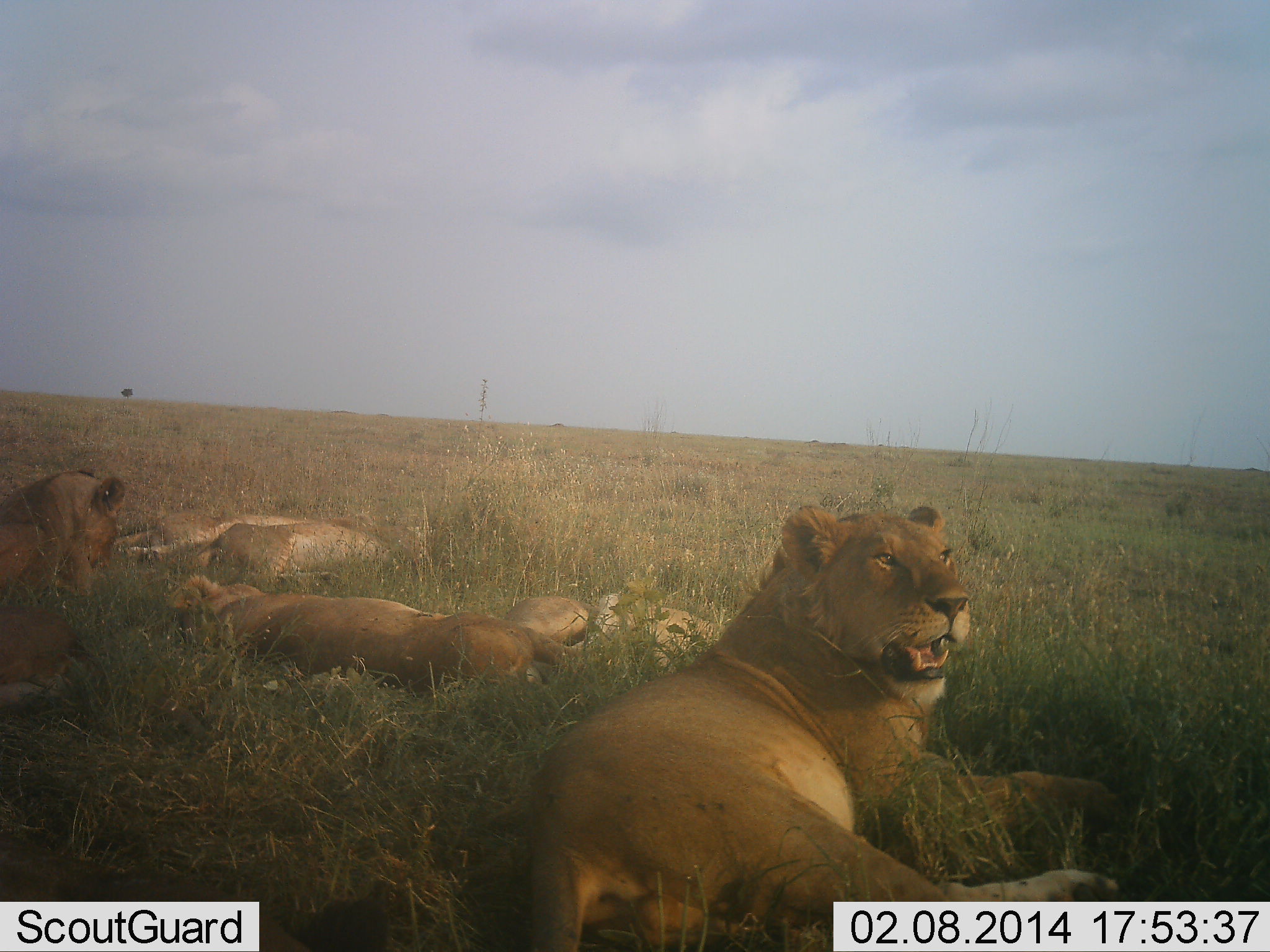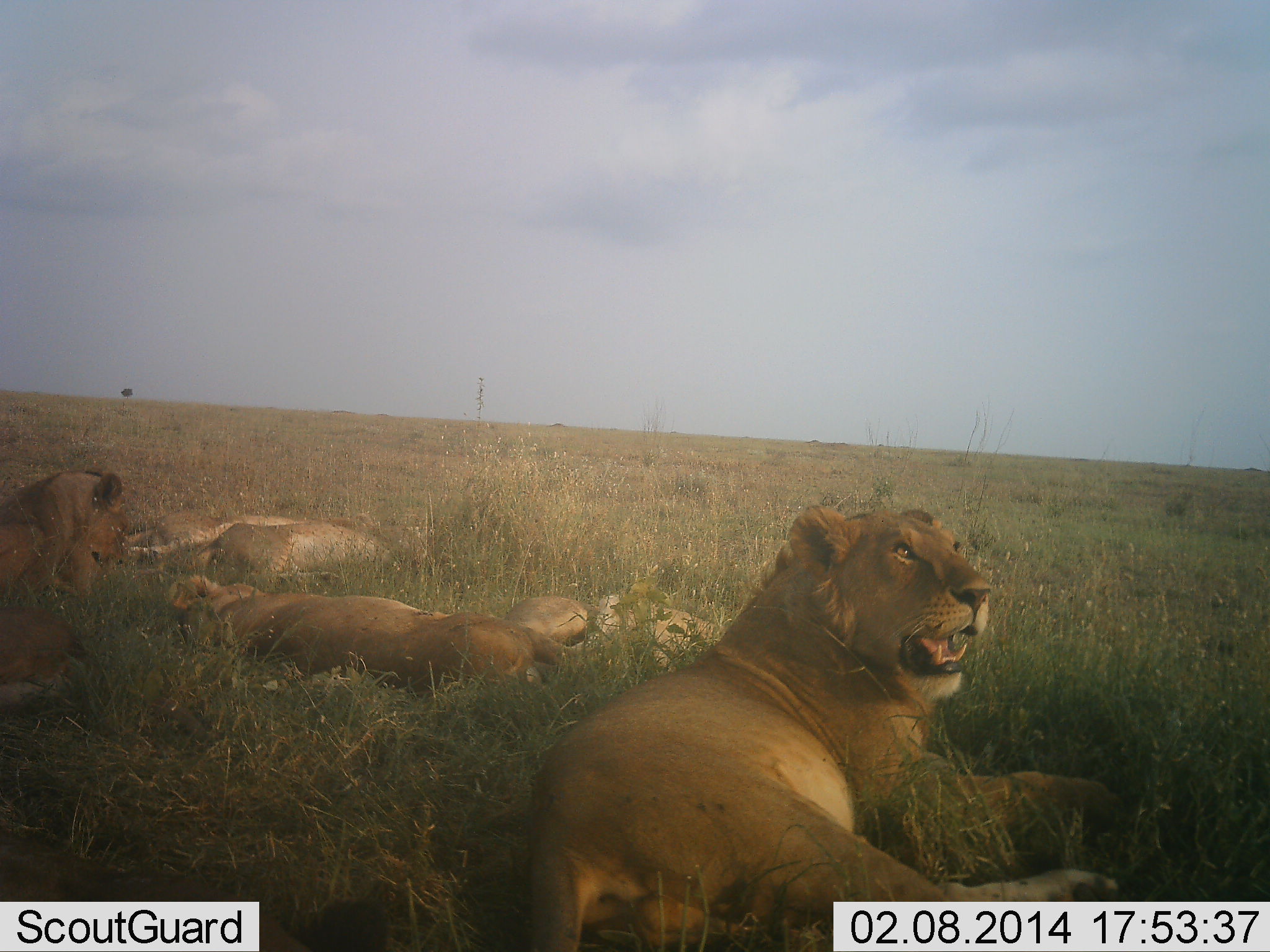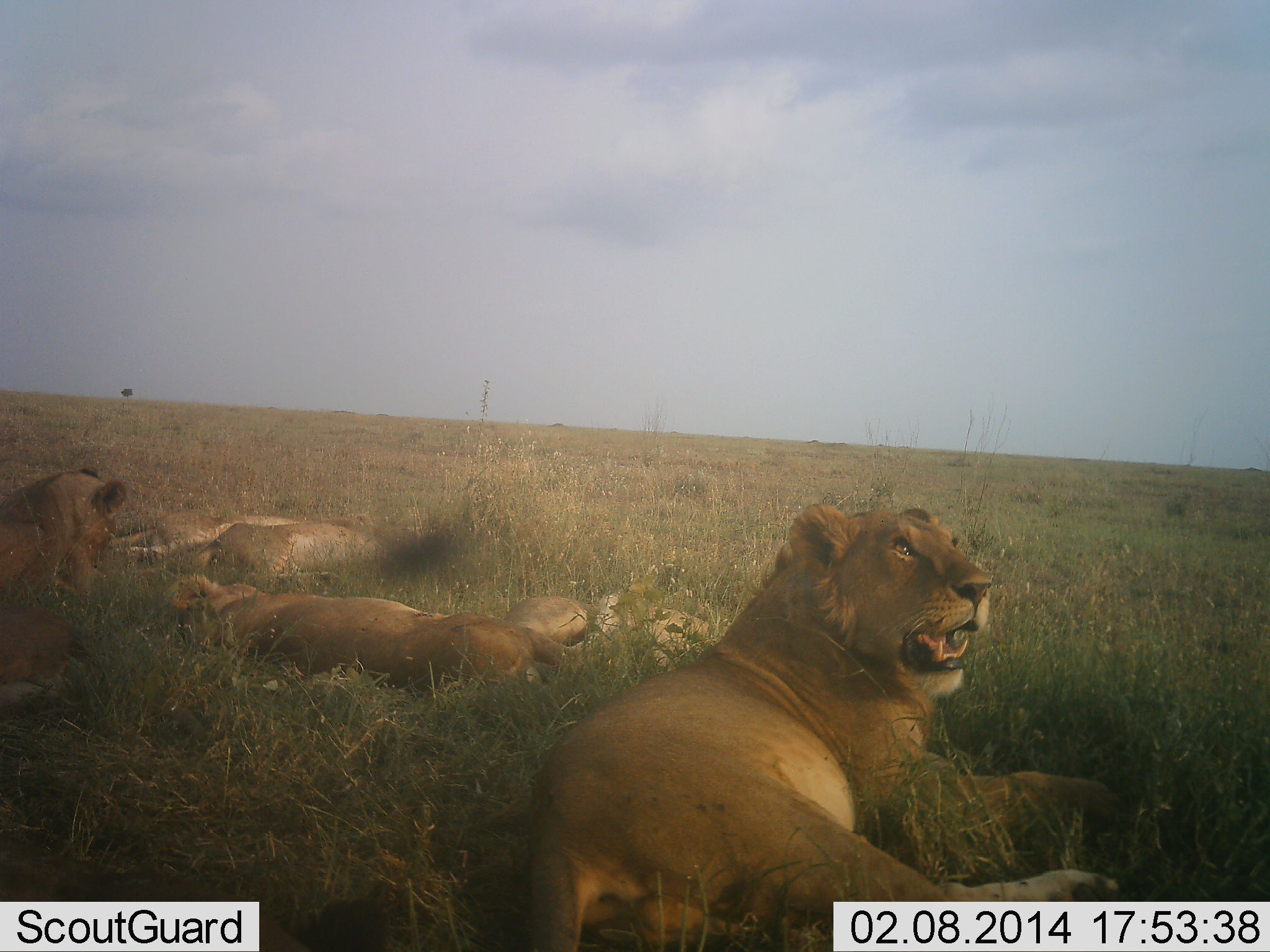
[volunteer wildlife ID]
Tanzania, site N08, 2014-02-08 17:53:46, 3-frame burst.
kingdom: Animalia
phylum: Chordata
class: Mammalia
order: Carnivora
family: Felidae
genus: Panthera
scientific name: Panthera leo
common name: lion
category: lionfemale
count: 5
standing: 17%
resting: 100%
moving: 8%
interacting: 8%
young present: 33%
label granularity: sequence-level